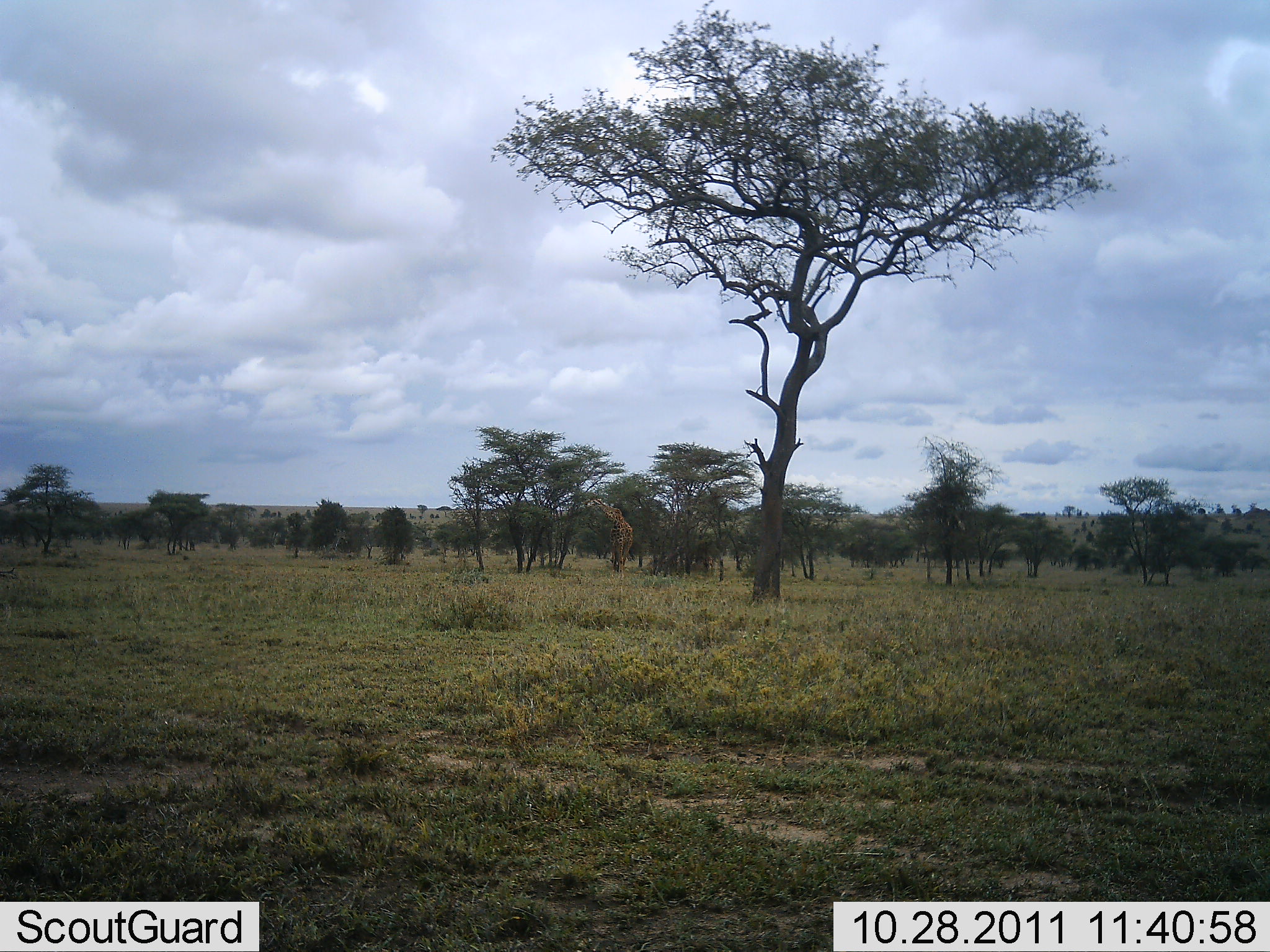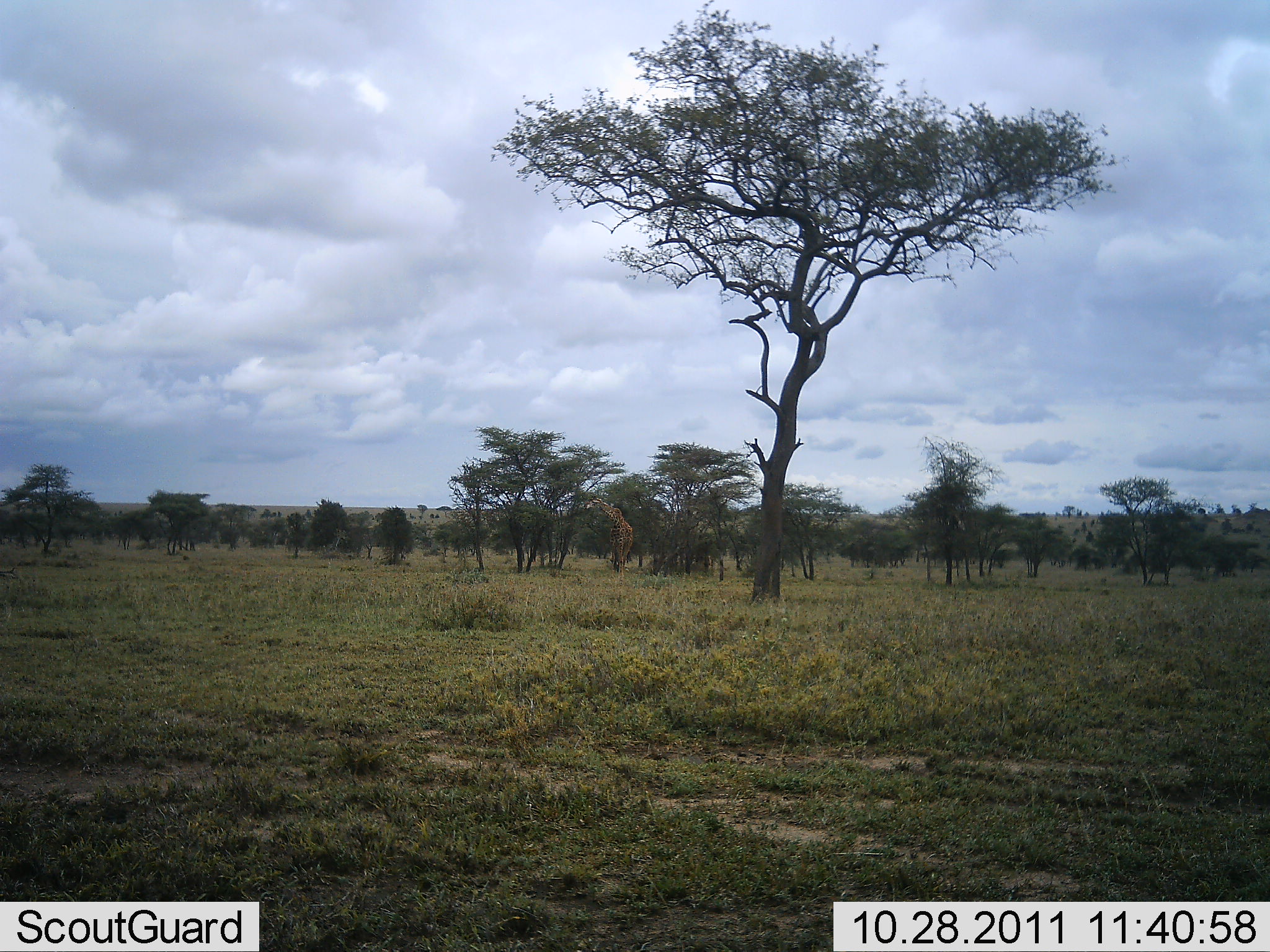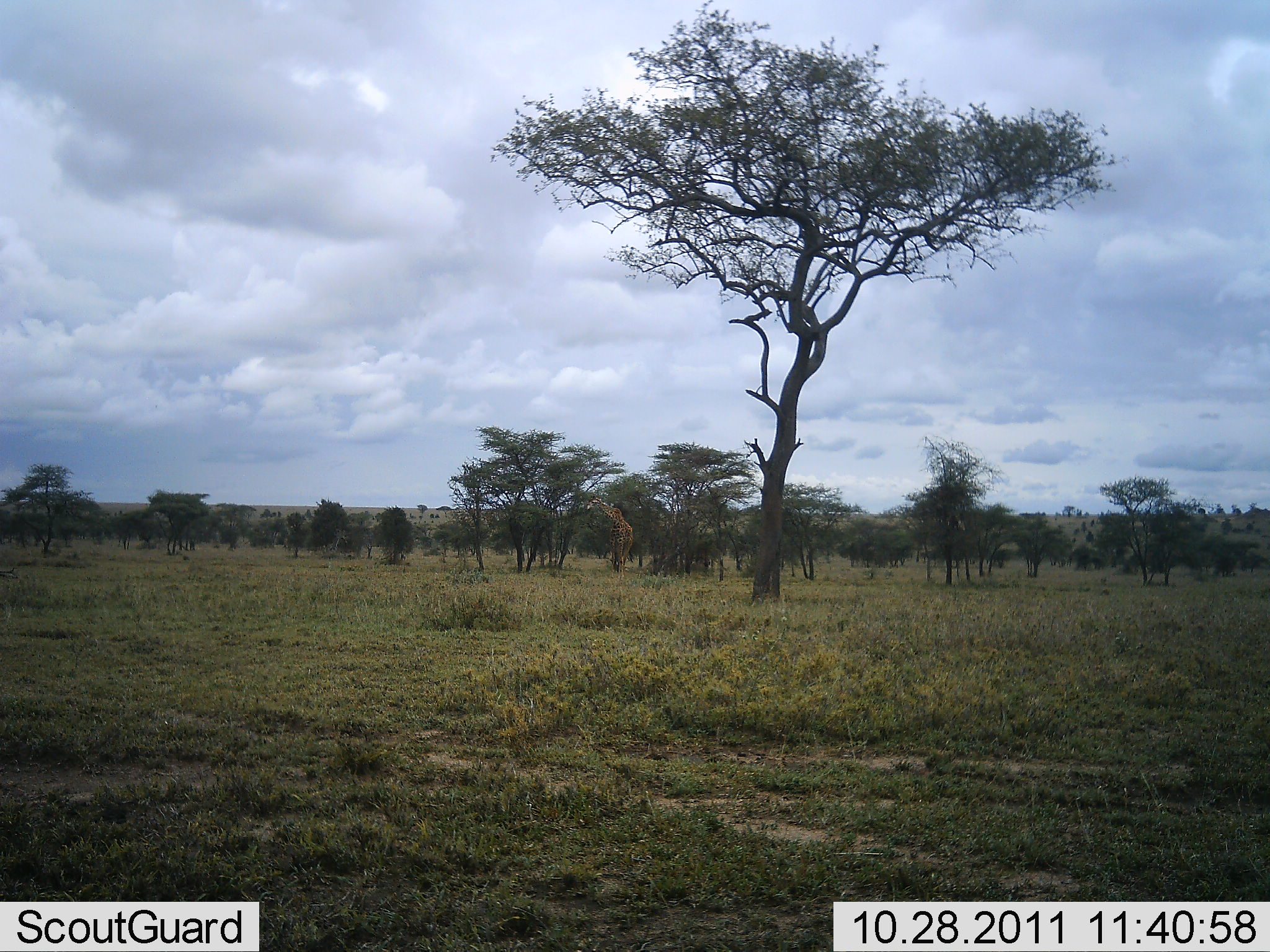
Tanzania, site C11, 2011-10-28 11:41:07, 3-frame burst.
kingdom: Animalia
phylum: Chordata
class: Mammalia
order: Artiodactyla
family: Giraffidae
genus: Giraffa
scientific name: Giraffa camelopardalis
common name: giraffe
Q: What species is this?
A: Giraffe (Giraffa camelopardalis).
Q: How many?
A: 1.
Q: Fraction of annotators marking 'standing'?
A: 10%.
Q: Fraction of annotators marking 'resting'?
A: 0%.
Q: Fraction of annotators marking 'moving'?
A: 0%.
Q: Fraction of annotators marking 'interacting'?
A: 0%.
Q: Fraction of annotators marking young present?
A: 0%.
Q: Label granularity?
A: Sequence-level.